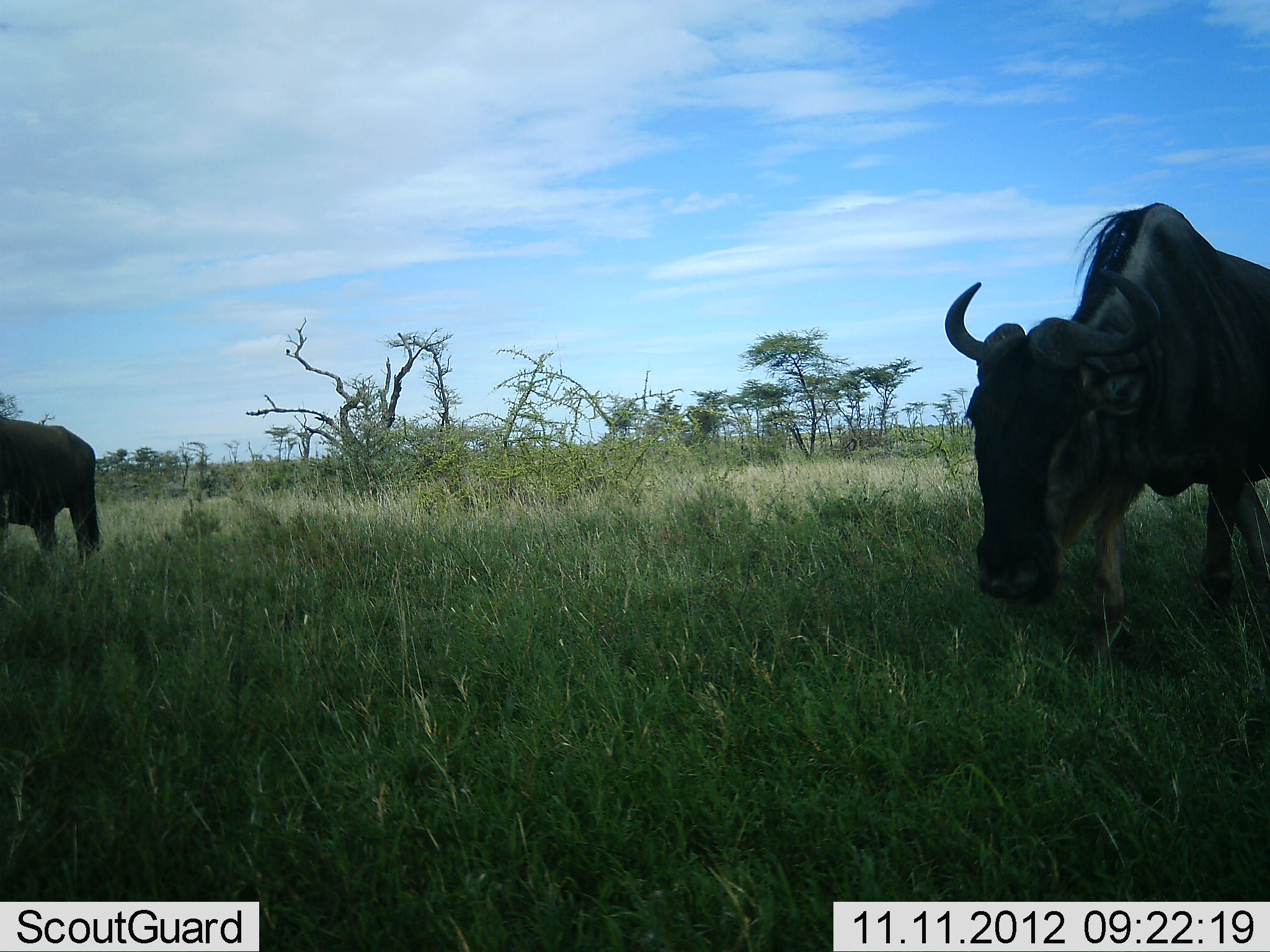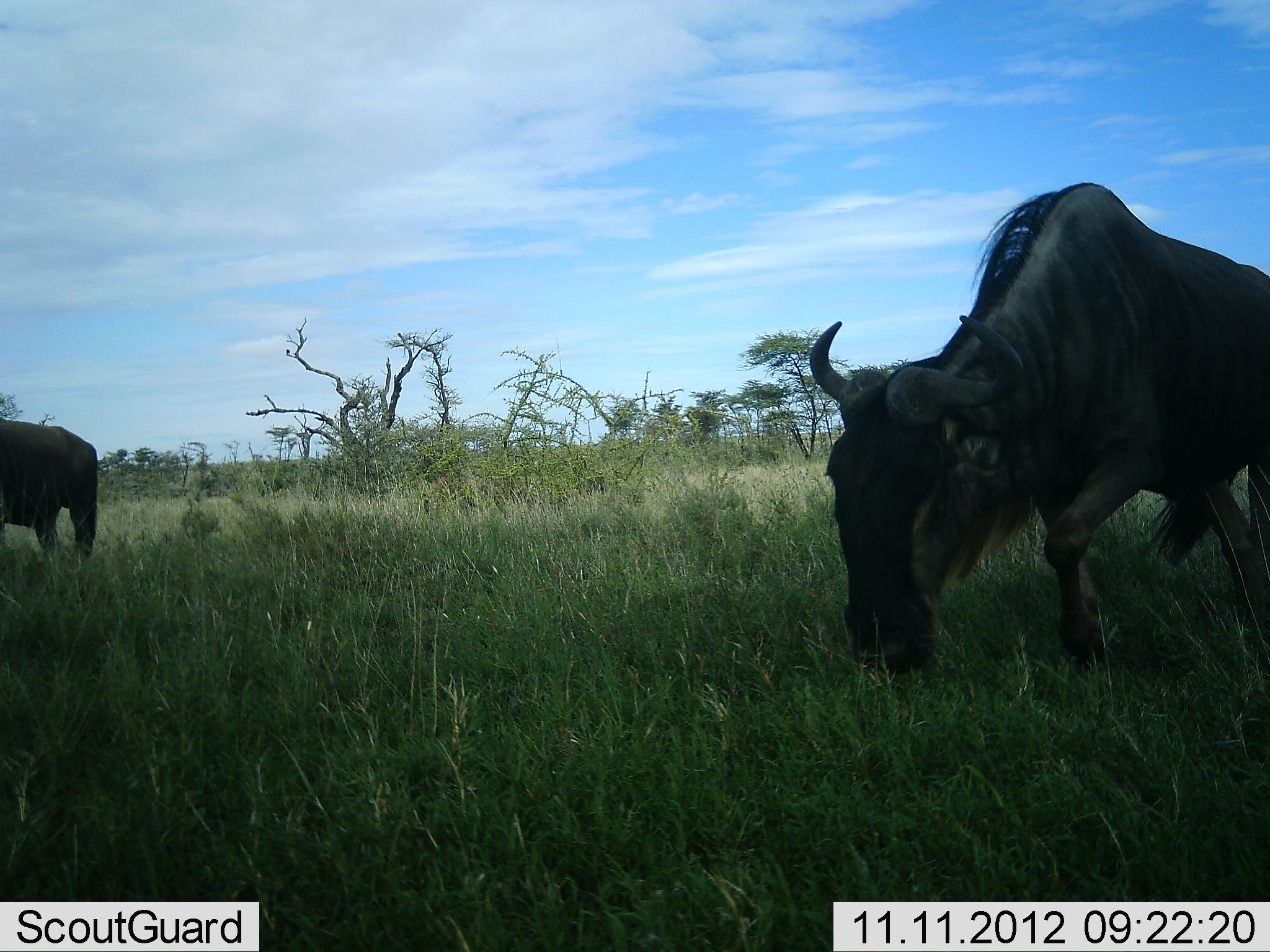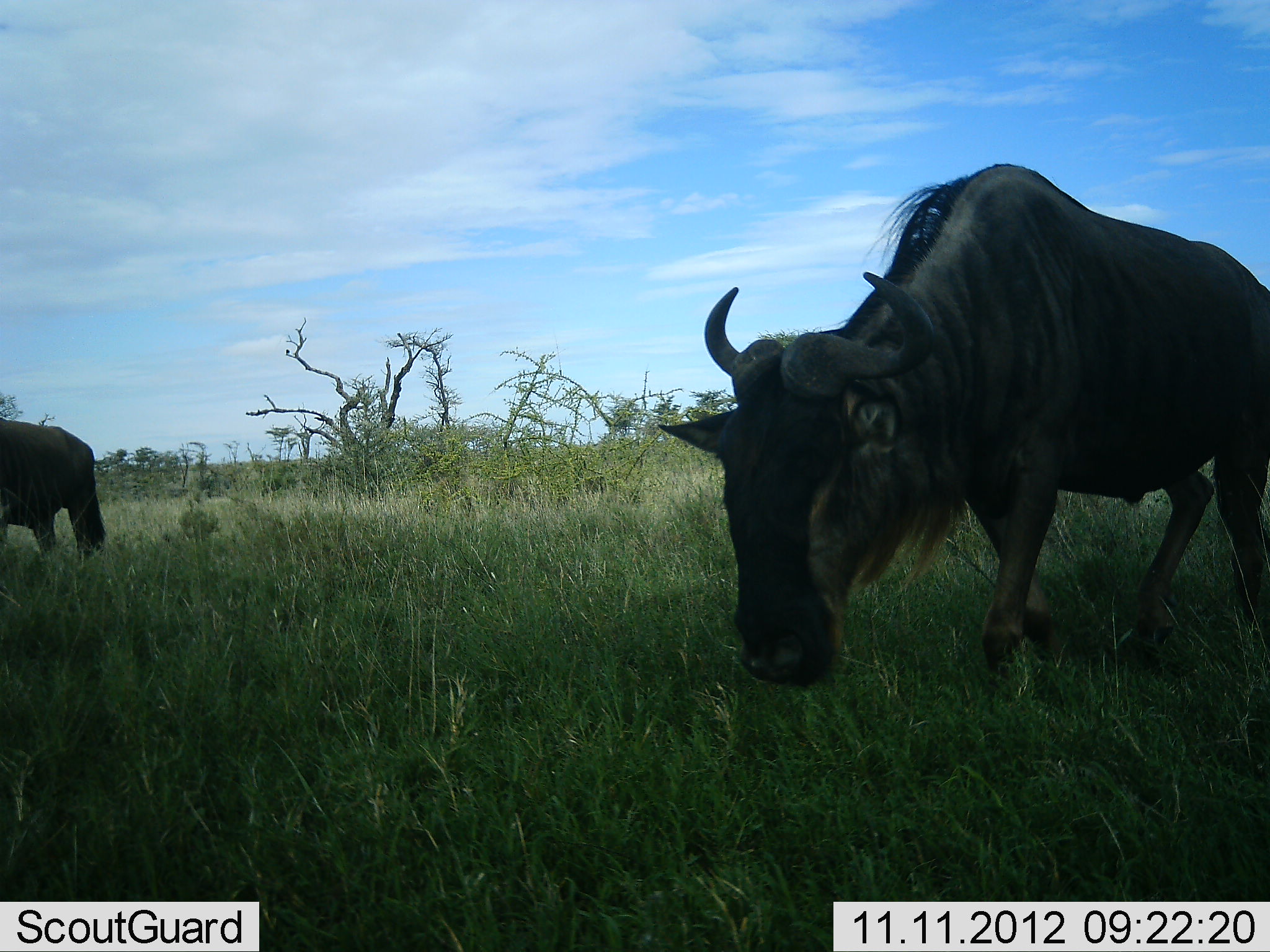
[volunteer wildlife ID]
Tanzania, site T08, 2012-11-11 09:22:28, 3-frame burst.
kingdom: Animalia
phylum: Chordata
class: Mammalia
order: Artiodactyla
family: Bovidae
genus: Connochaetes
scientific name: Connochaetes taurinus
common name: blue wildebeest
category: wildebeest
Wildebeest (blue wildebeest) (Connochaetes taurinus), count 2. Behavior (volunteer vote fractions): standing 50%, resting 0%, moving 40%, interacting 0%. Young present (vote fraction): 0%. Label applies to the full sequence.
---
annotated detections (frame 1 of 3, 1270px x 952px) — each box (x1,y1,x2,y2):
animal: (944,203,1270,638); (0,416,99,563)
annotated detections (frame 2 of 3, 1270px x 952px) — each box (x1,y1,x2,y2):
animal: (811,182,1270,682); (0,418,98,558)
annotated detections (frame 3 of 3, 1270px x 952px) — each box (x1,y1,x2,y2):
animal: (657,163,1270,690); (0,419,108,563)